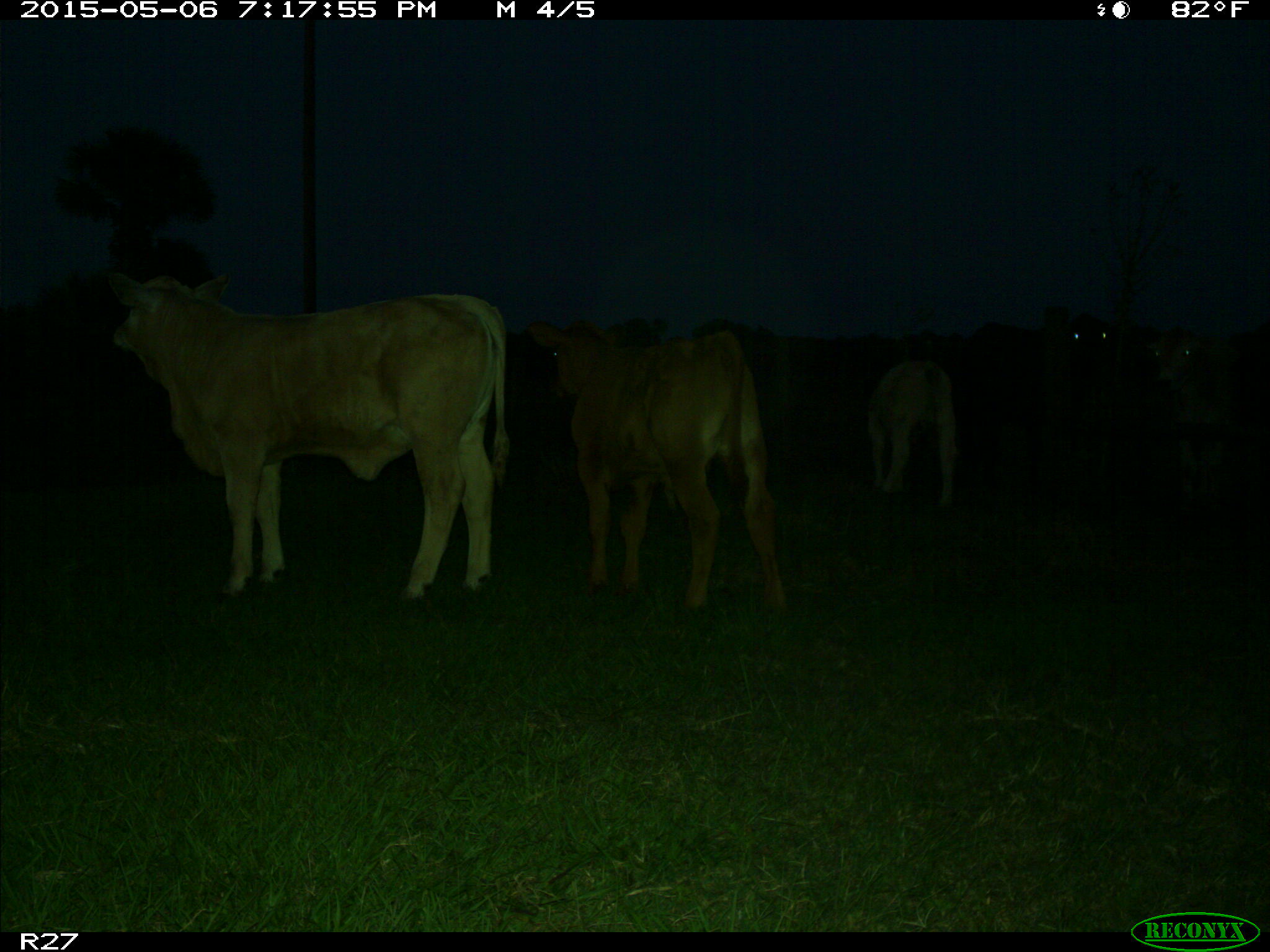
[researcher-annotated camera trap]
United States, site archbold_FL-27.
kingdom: Animalia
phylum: Chordata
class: Mammalia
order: Artiodactyla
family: Bovidae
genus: Bos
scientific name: Bos taurus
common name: domestic cow